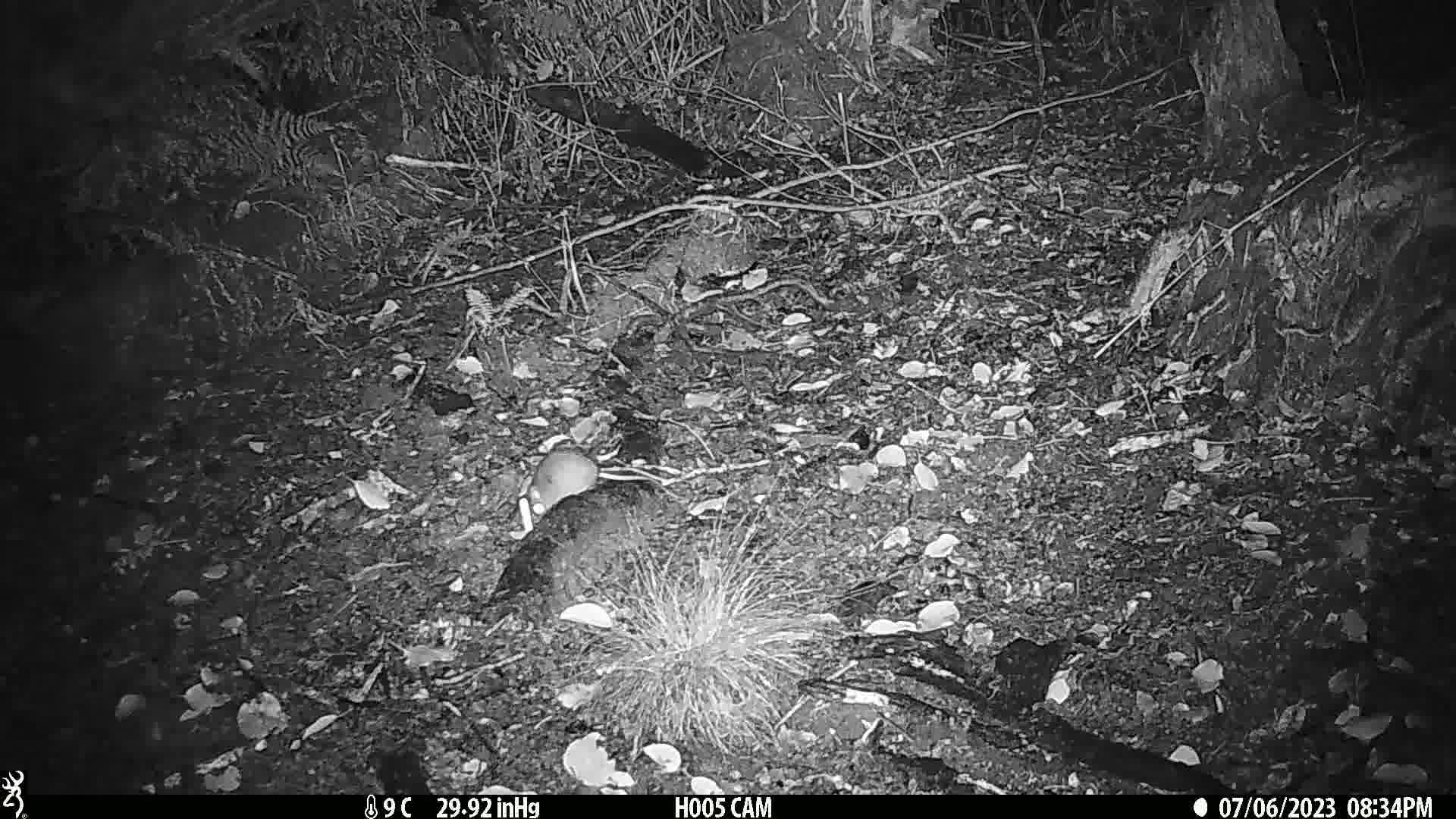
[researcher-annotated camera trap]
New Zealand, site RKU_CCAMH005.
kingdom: Animalia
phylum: Chordata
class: Mammalia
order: Rodentia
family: Muridae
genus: Rattus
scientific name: Rattus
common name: rat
Rat (Rattus).